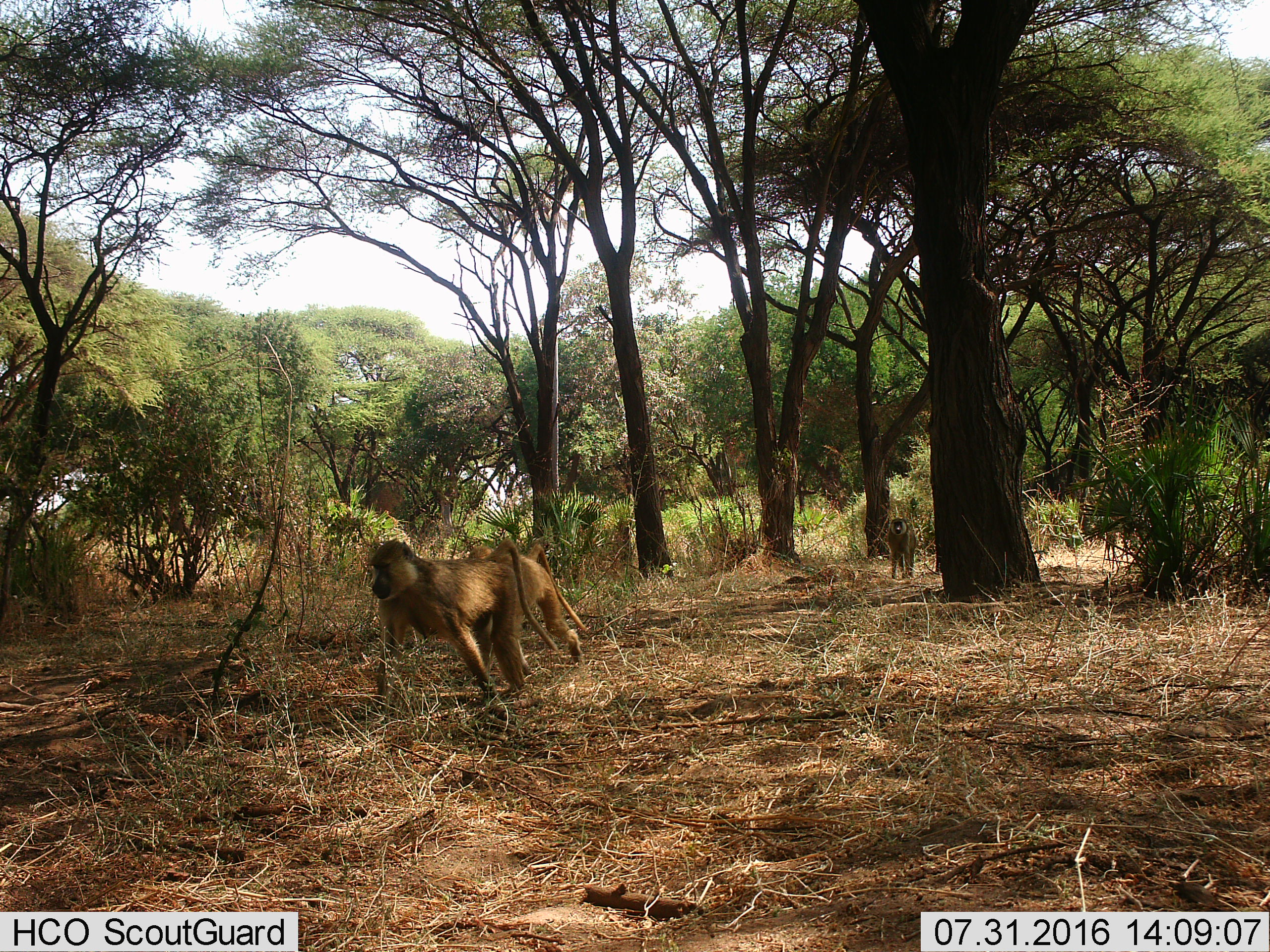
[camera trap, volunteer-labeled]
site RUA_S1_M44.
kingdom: Animalia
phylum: Chordata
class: Mammalia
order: Primates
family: Cercopithecidae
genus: Papio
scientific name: Papio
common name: baboon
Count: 3.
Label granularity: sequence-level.